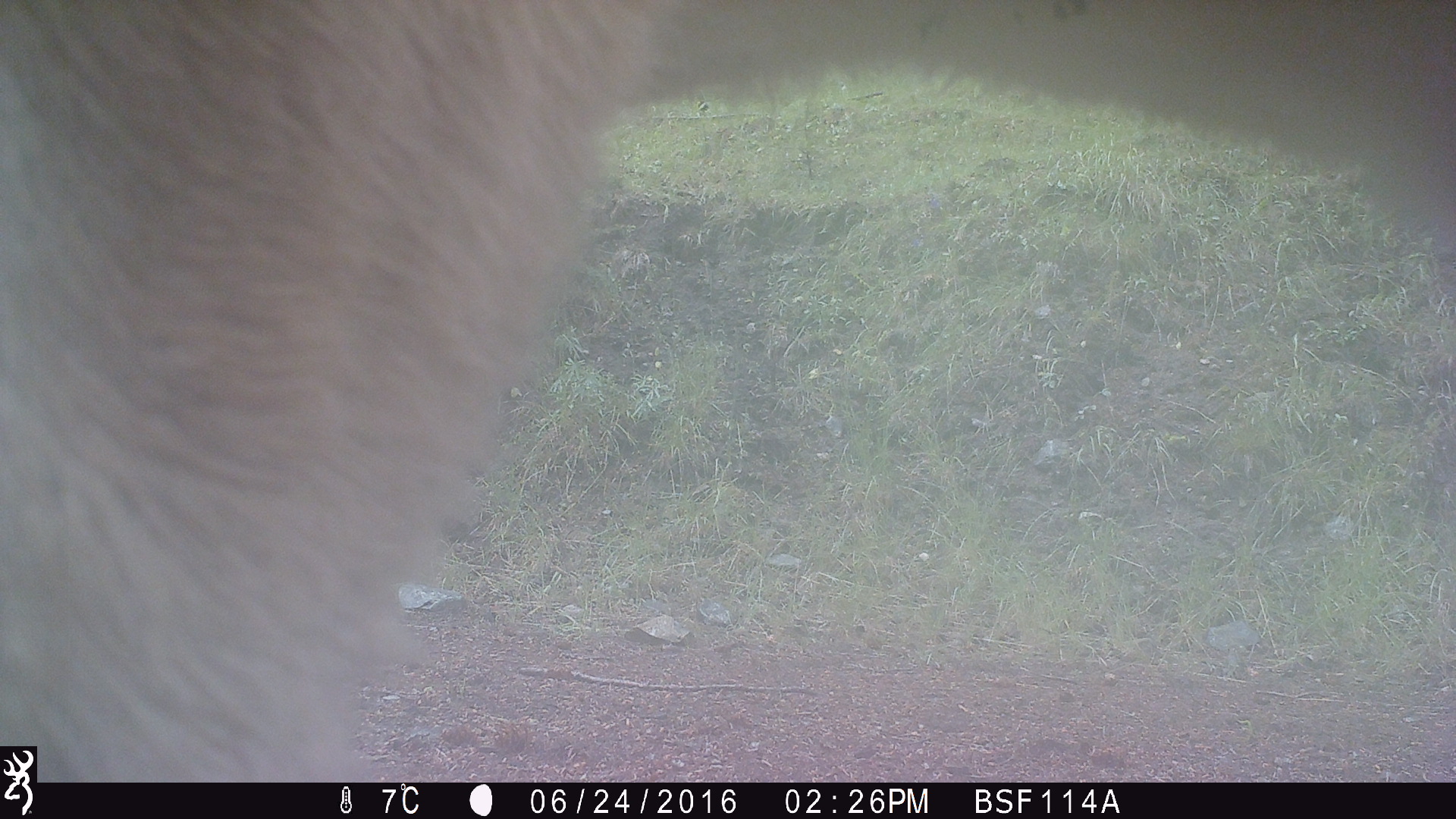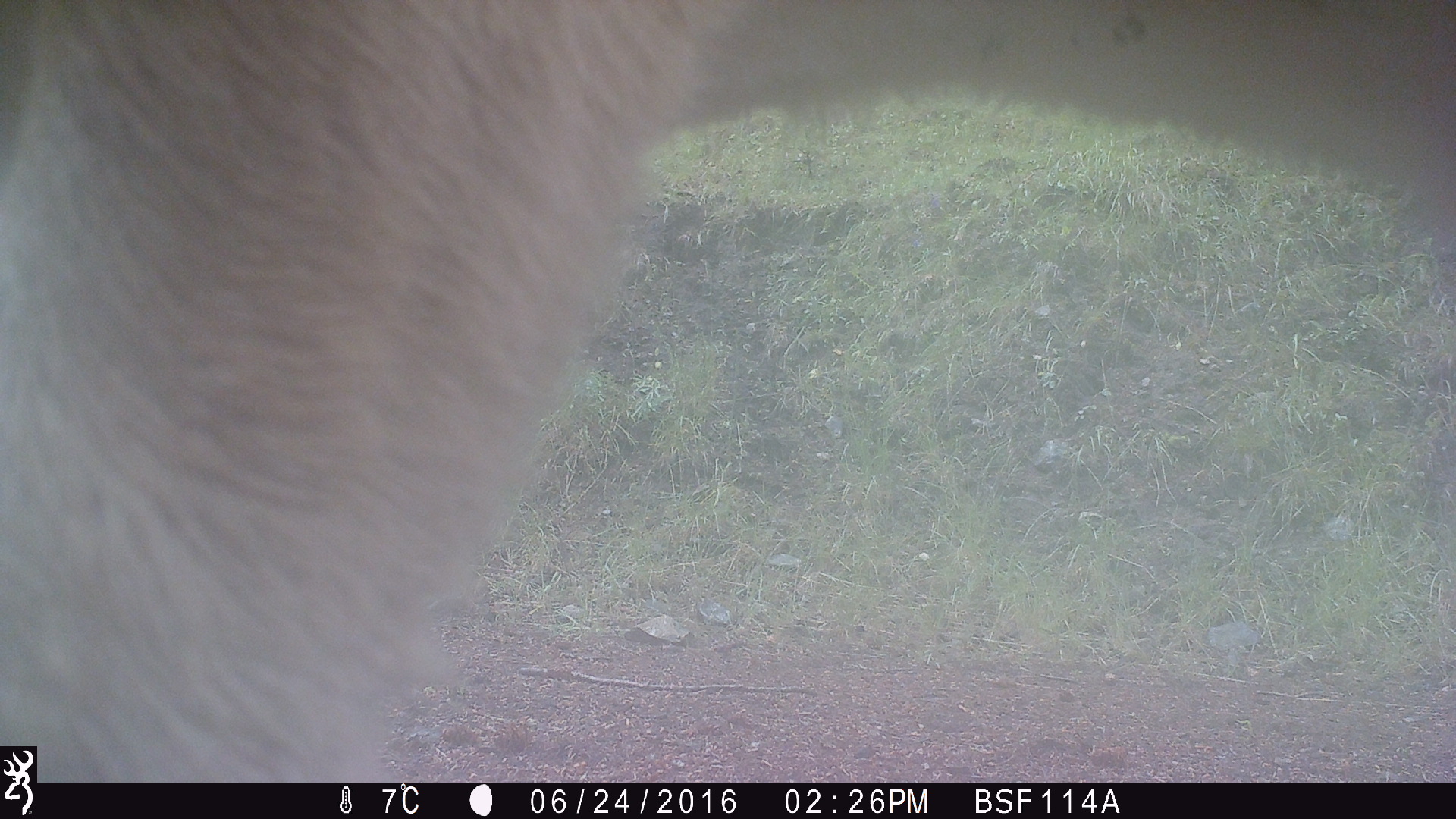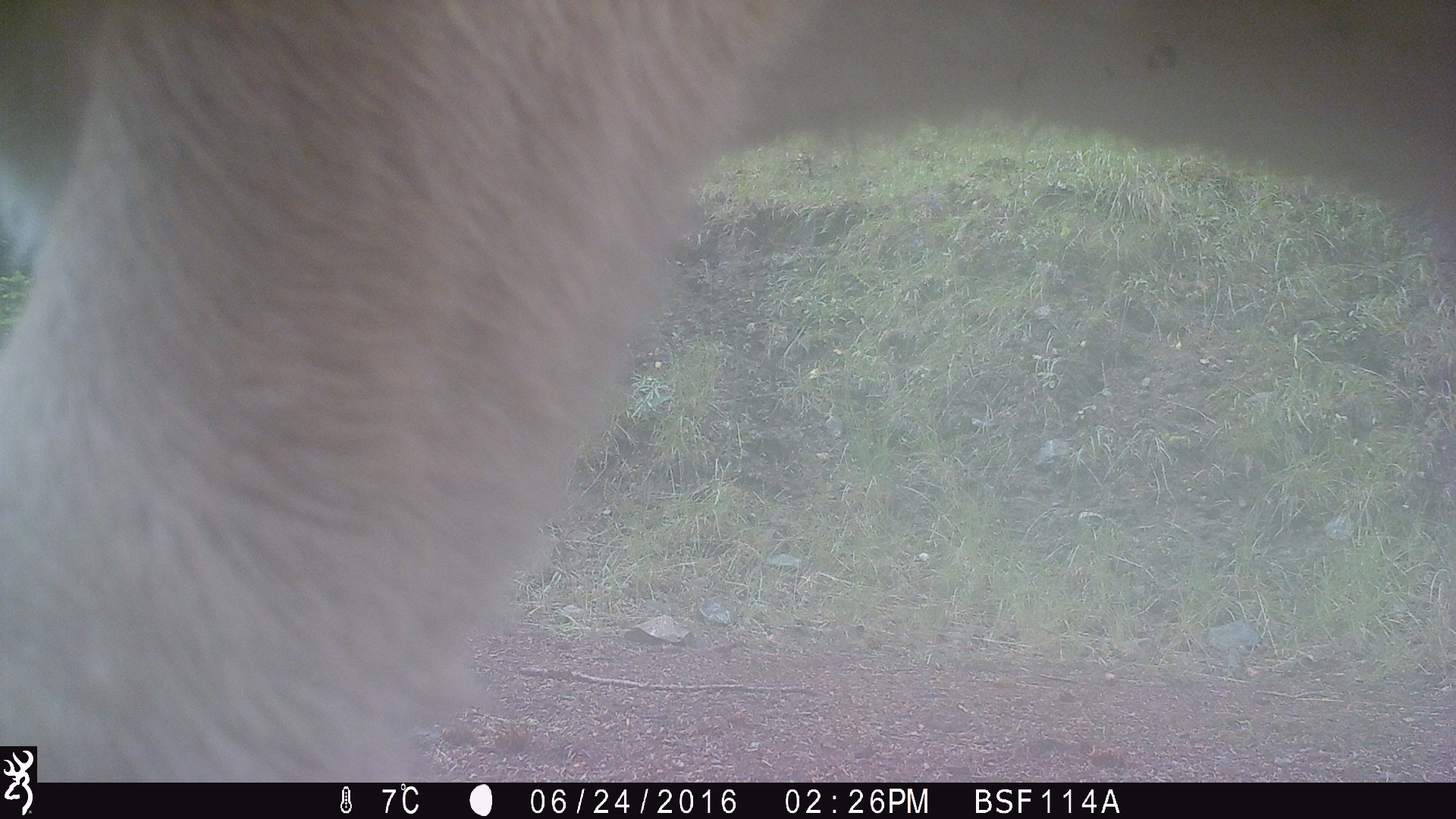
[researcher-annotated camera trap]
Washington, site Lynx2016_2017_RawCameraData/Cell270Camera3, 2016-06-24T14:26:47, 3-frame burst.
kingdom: Animalia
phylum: Chordata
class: Mammalia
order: Artiodactyla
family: Bovidae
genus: Bos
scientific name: Bos taurus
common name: domestic cattle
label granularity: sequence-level